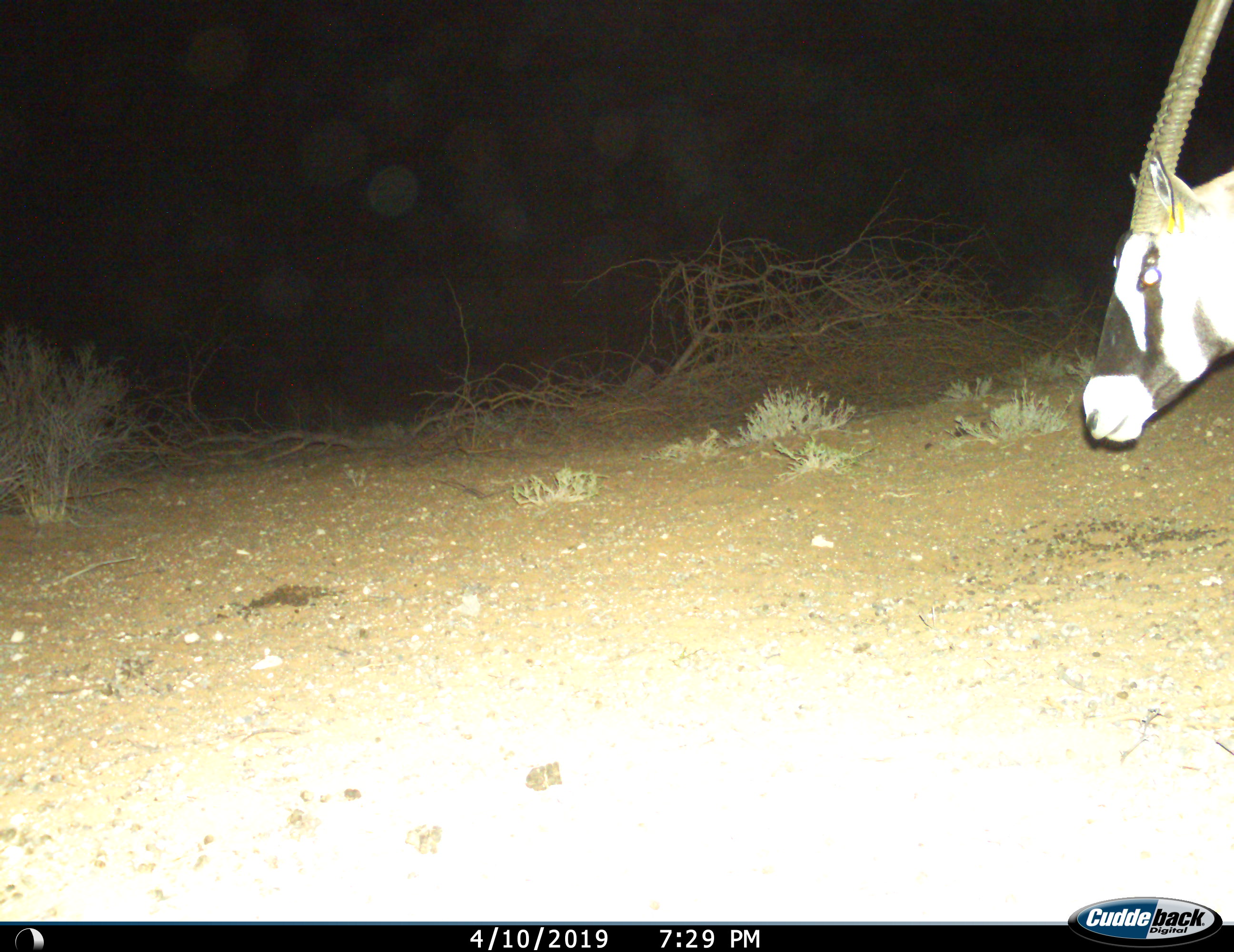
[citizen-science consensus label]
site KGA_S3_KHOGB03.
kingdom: Animalia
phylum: Chordata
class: Mammalia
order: Artiodactyla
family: Bovidae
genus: Oryx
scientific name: Oryx gazella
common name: gemsbok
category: oryx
Oryx (gemsbok) (Oryx gazella), count 1. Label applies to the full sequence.